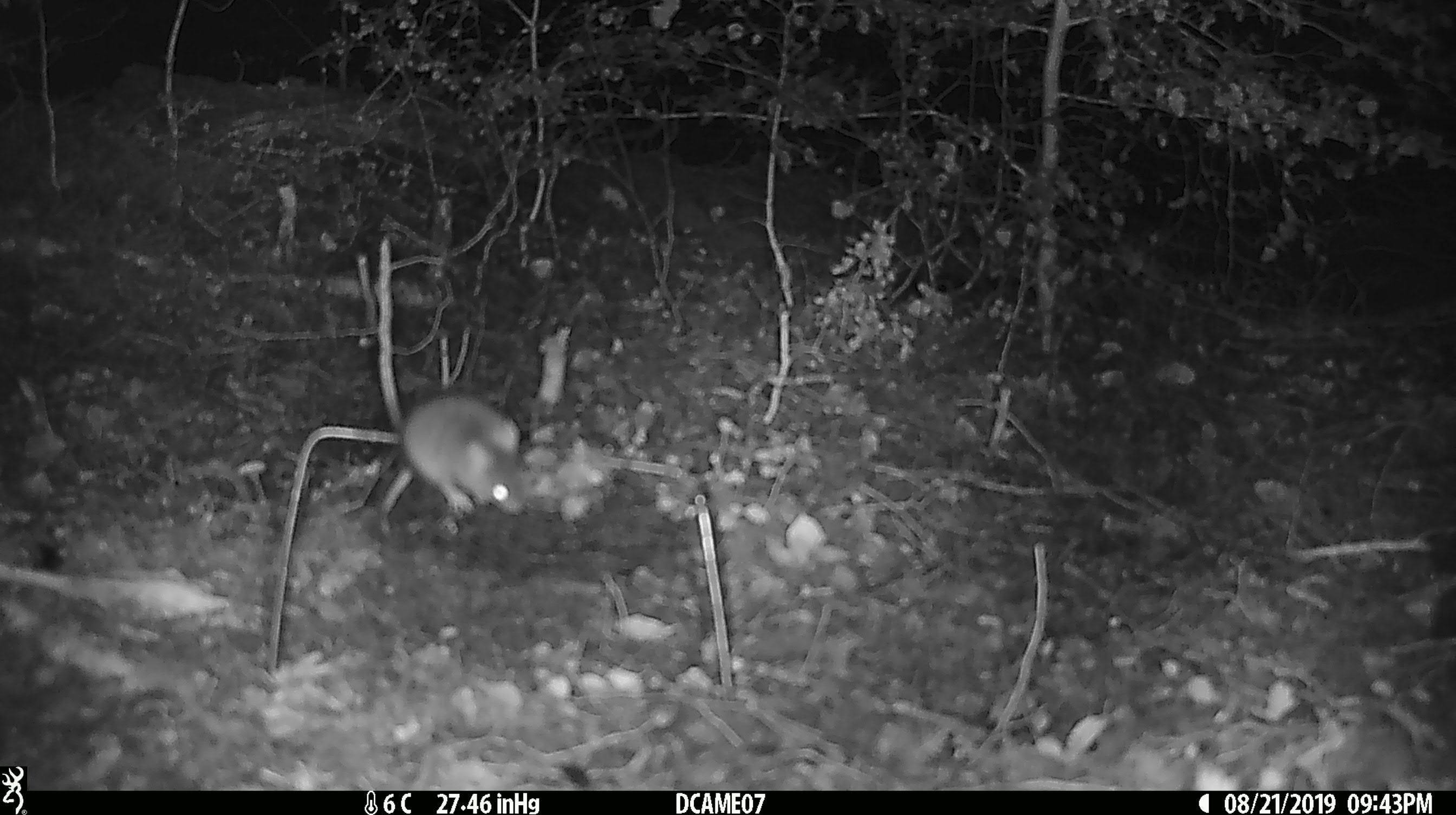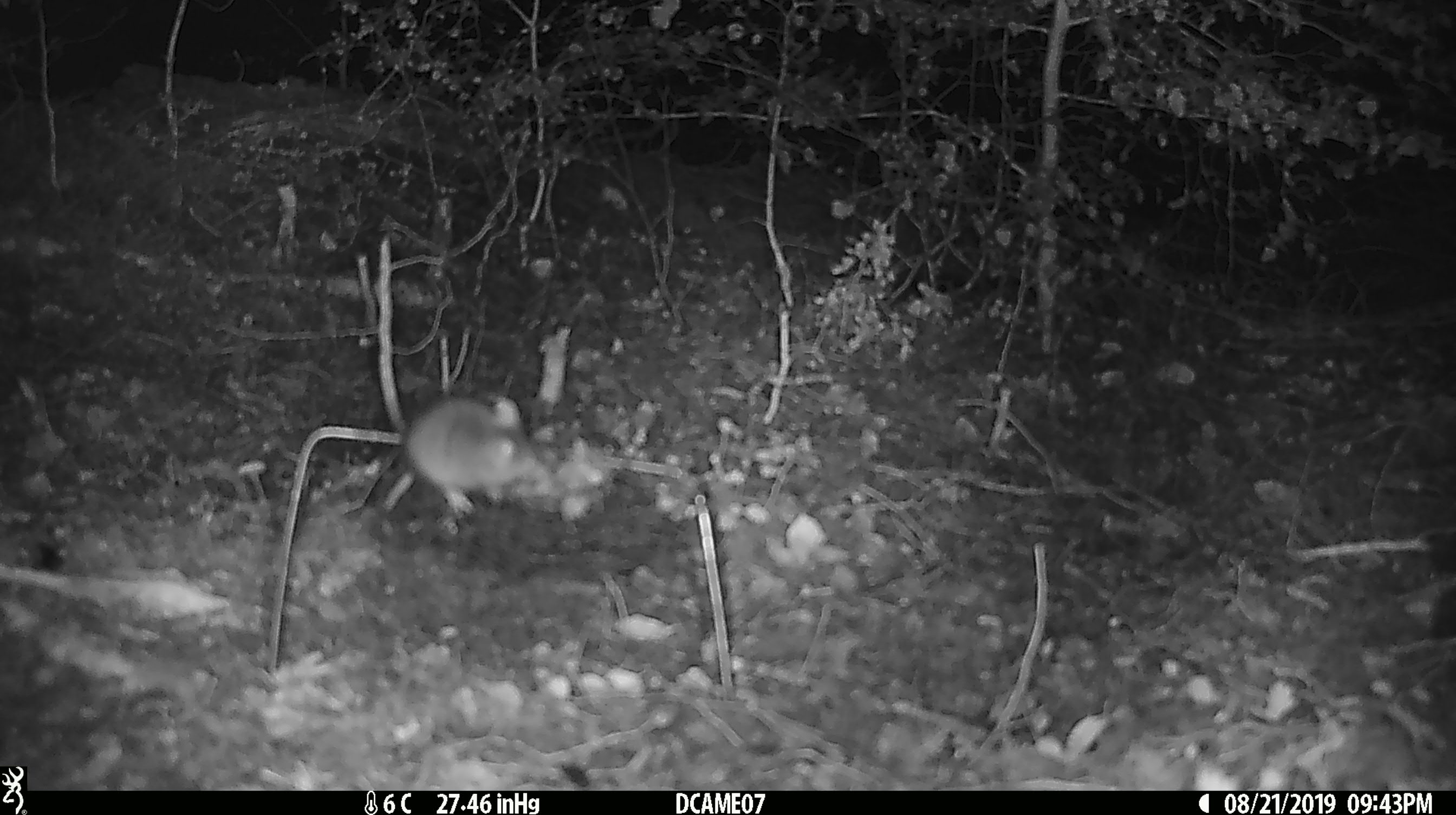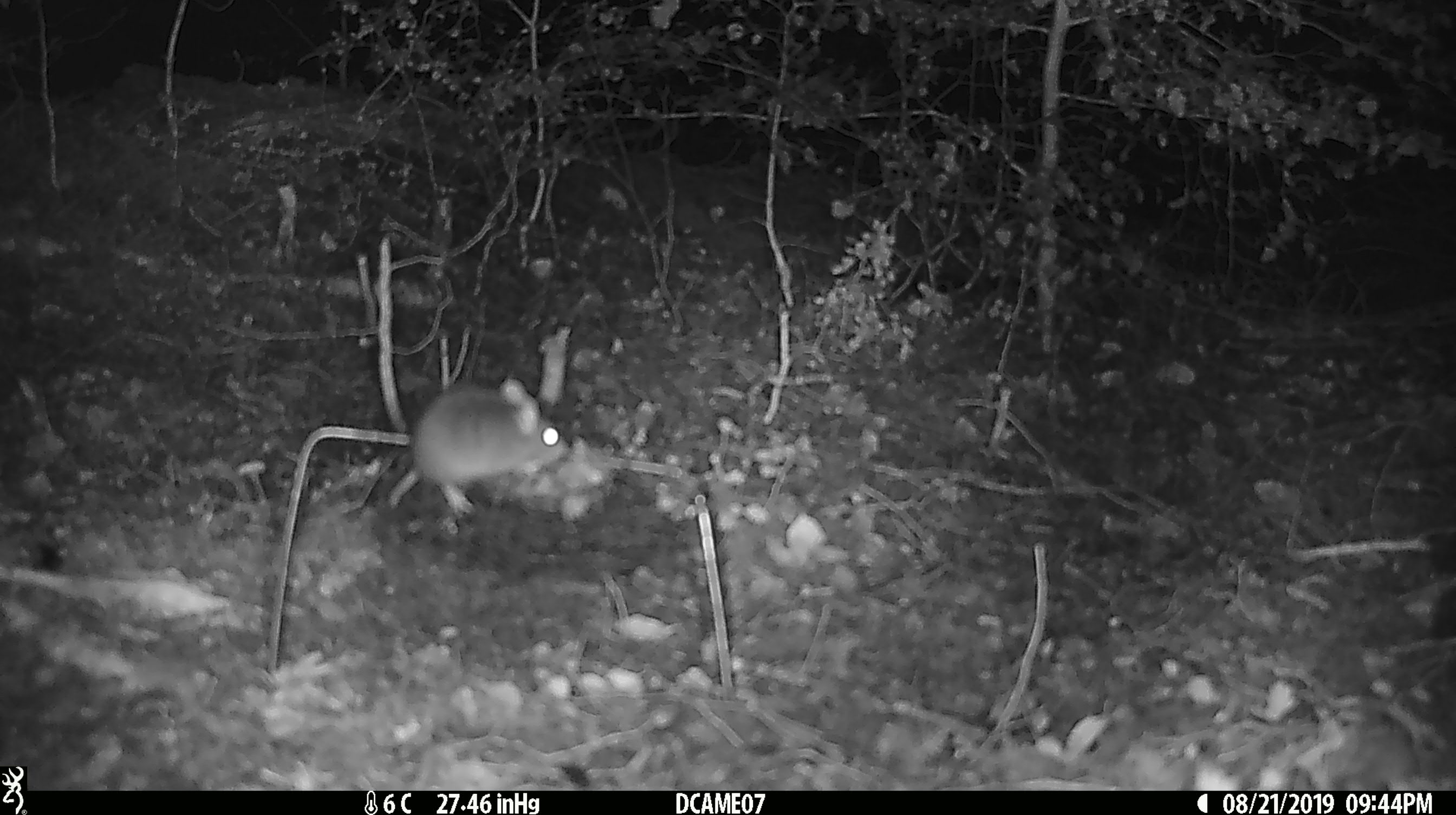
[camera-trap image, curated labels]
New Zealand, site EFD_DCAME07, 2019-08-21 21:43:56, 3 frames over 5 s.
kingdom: Animalia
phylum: Chordata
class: Mammalia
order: Rodentia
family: Muridae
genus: Mus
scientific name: Mus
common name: mouse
Mouse (Mus).